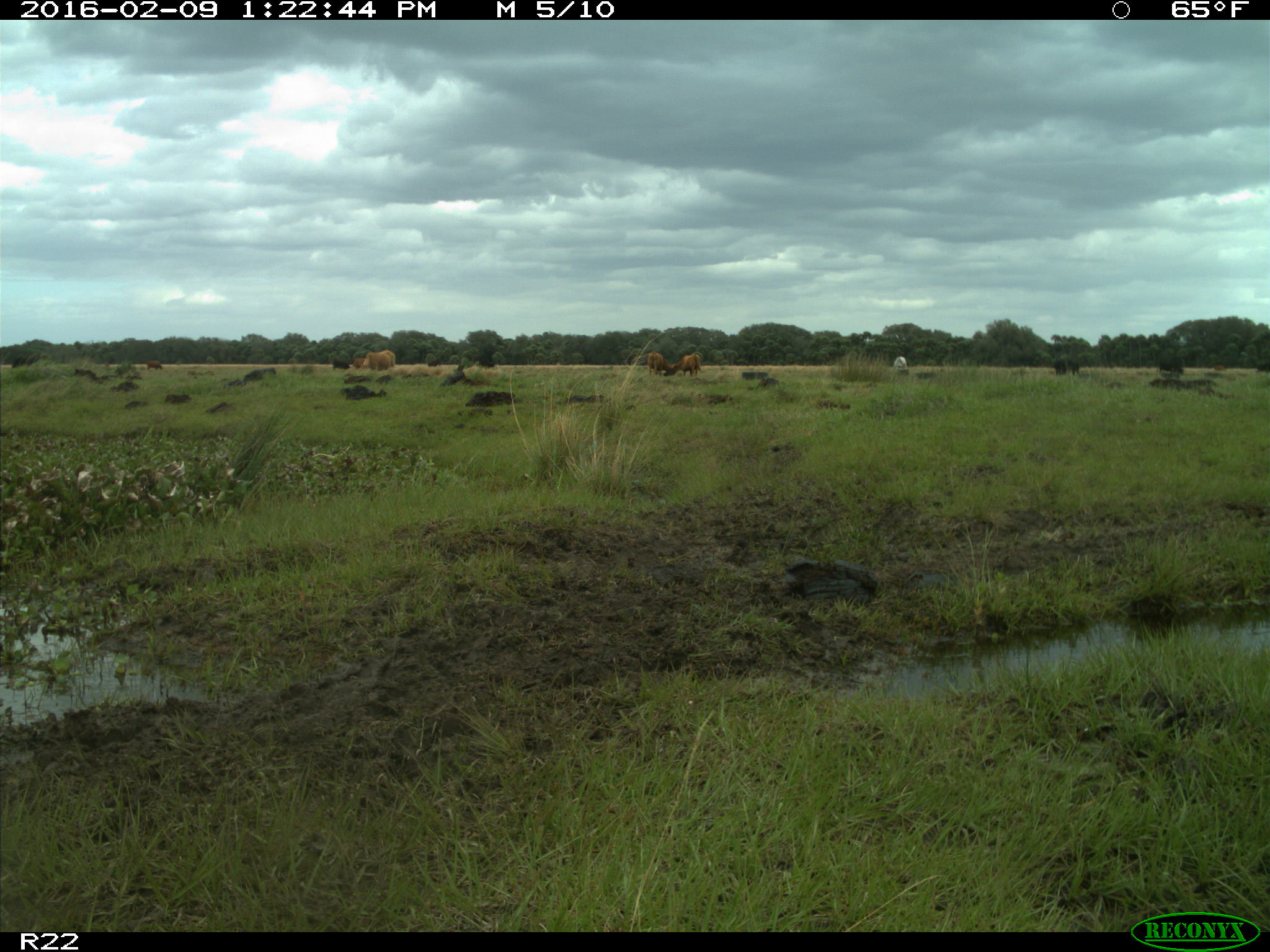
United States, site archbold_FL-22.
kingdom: Animalia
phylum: Chordata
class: Mammalia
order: Artiodactyla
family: Bovidae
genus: Bos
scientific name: Bos taurus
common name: domestic cow